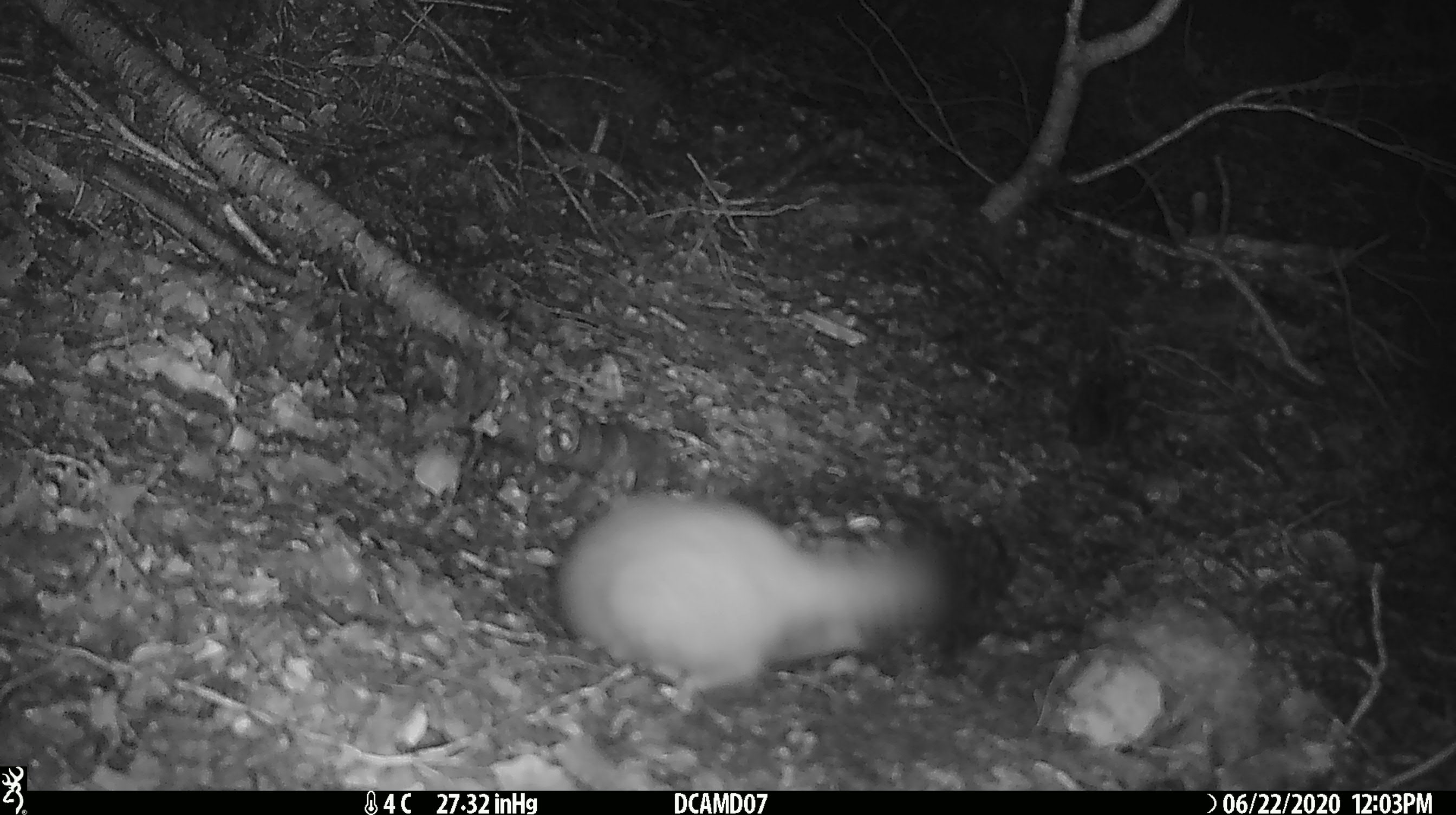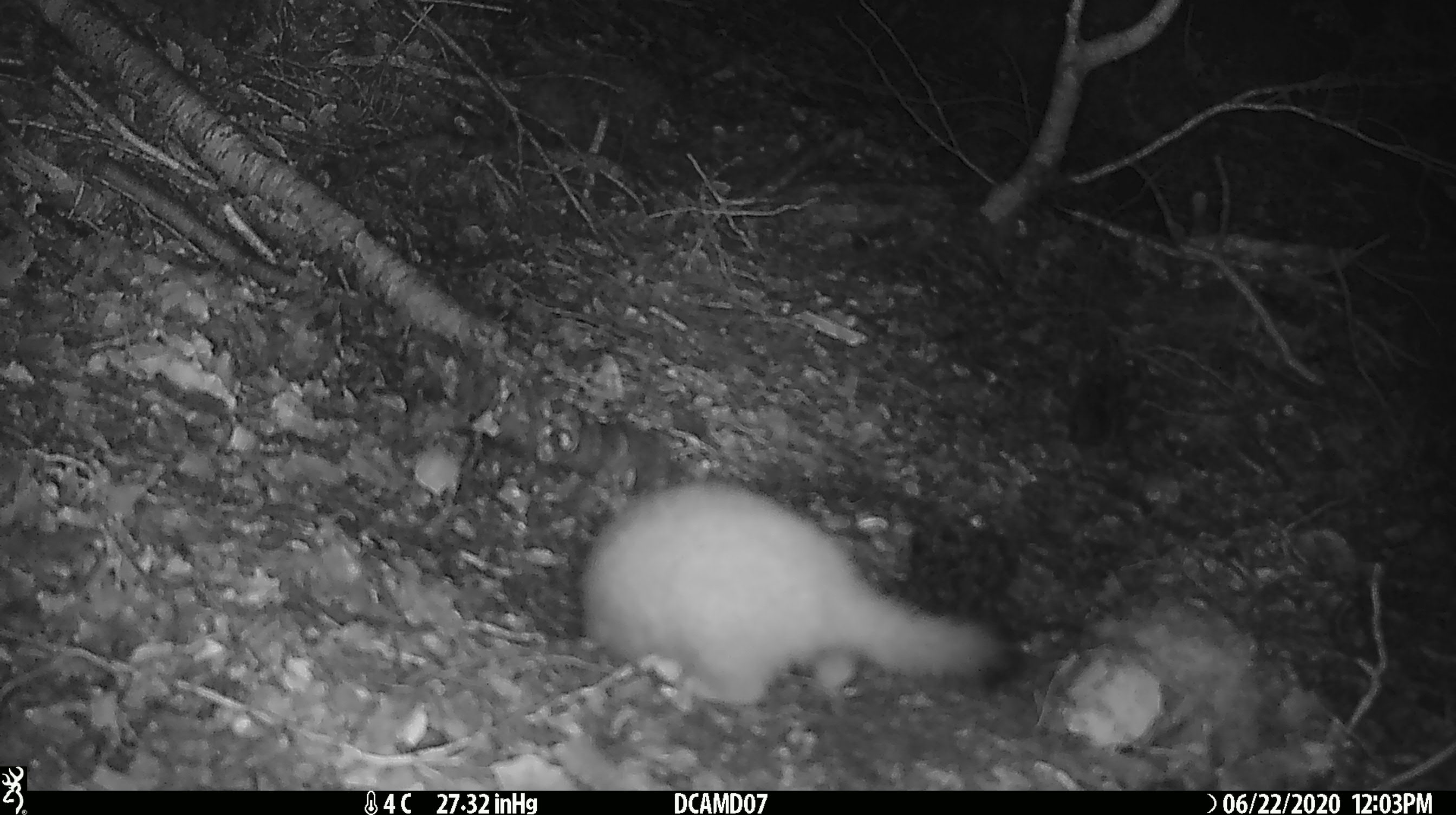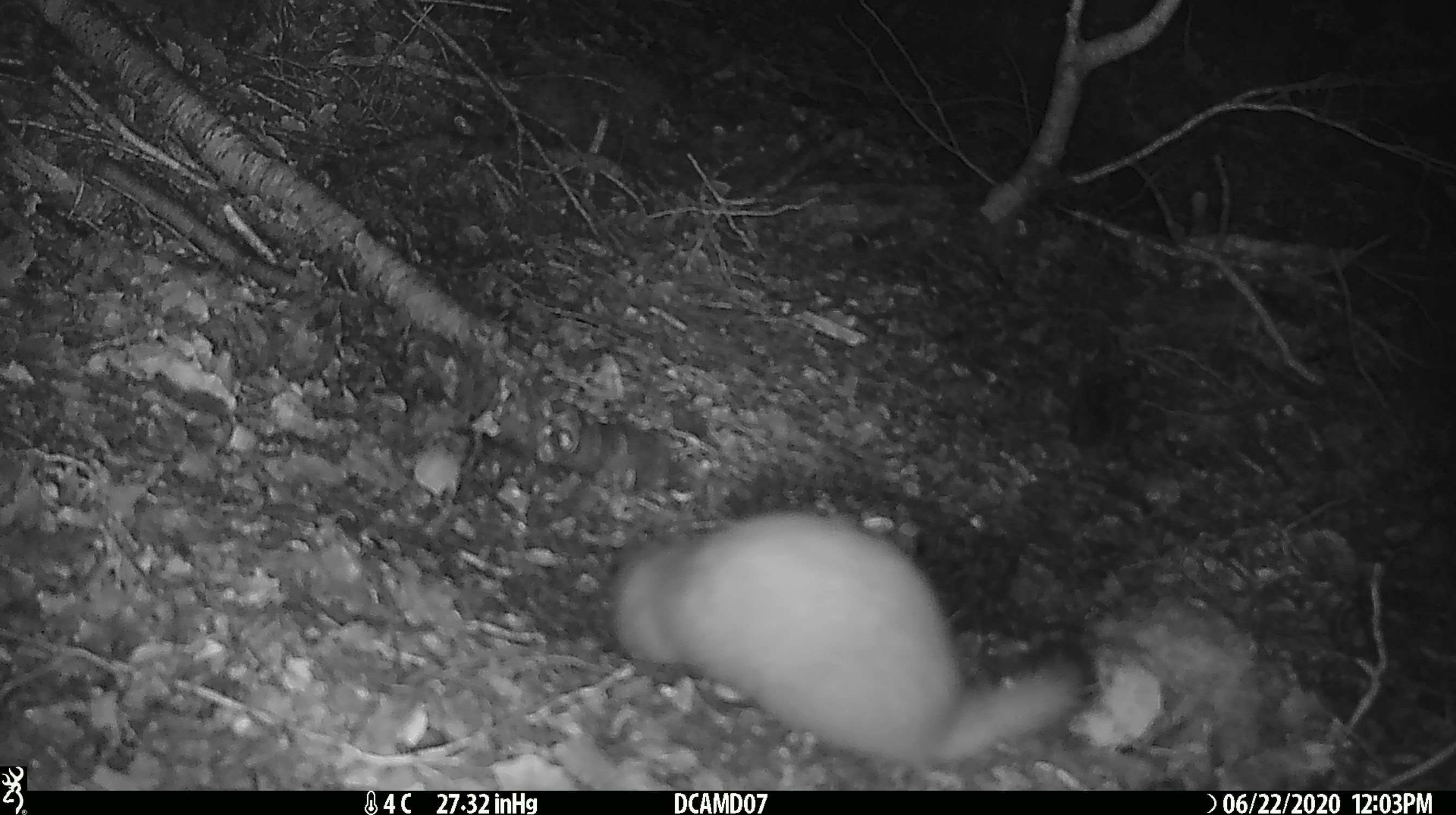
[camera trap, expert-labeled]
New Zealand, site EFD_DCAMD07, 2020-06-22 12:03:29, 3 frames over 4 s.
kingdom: Animalia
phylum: Chordata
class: Mammalia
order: Carnivora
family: Mustelidae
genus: Mustela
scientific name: Mustela erminea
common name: stoat